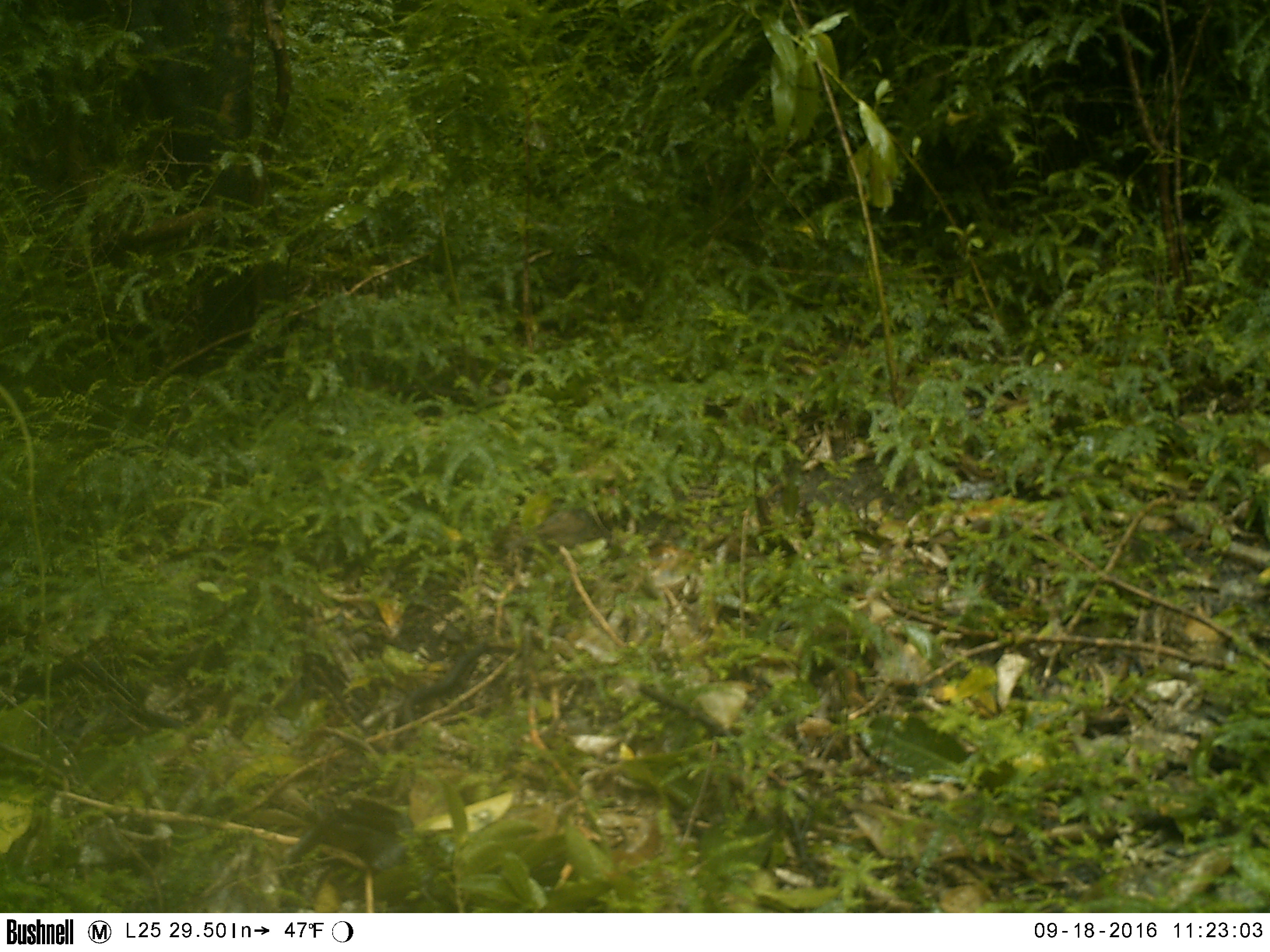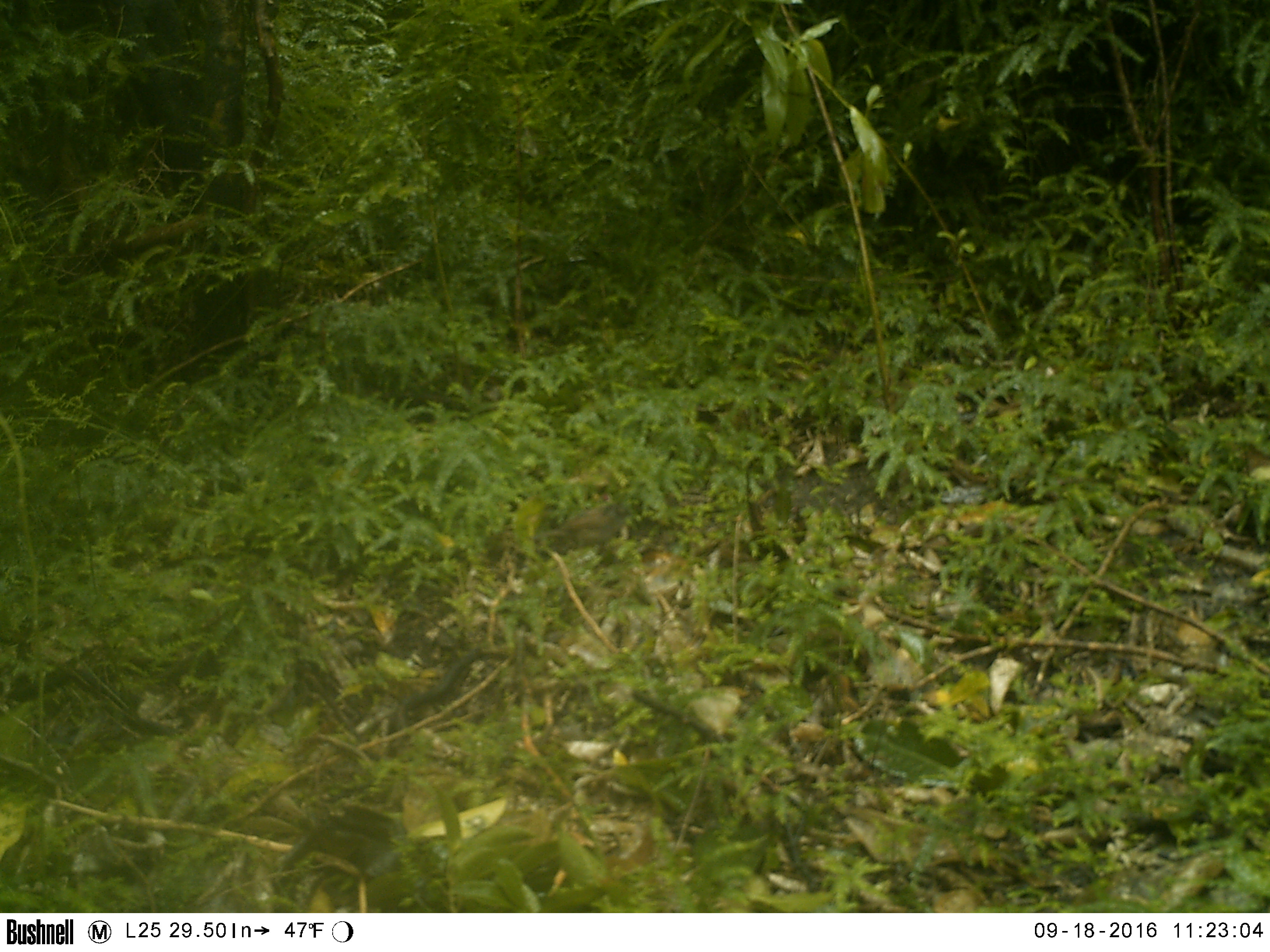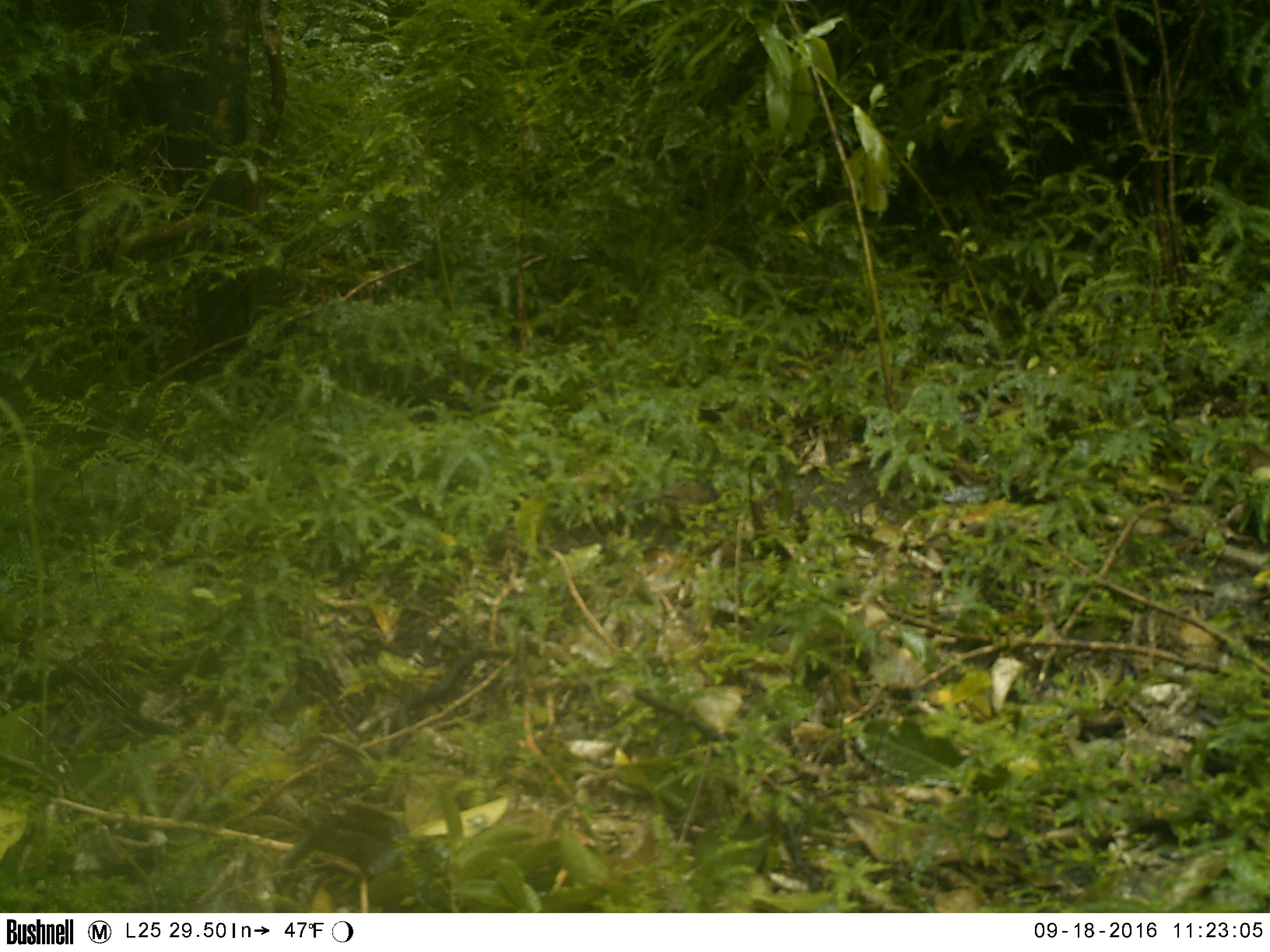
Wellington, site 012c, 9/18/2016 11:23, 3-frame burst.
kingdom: Animalia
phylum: Chordata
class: Aves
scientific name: Aves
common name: bird